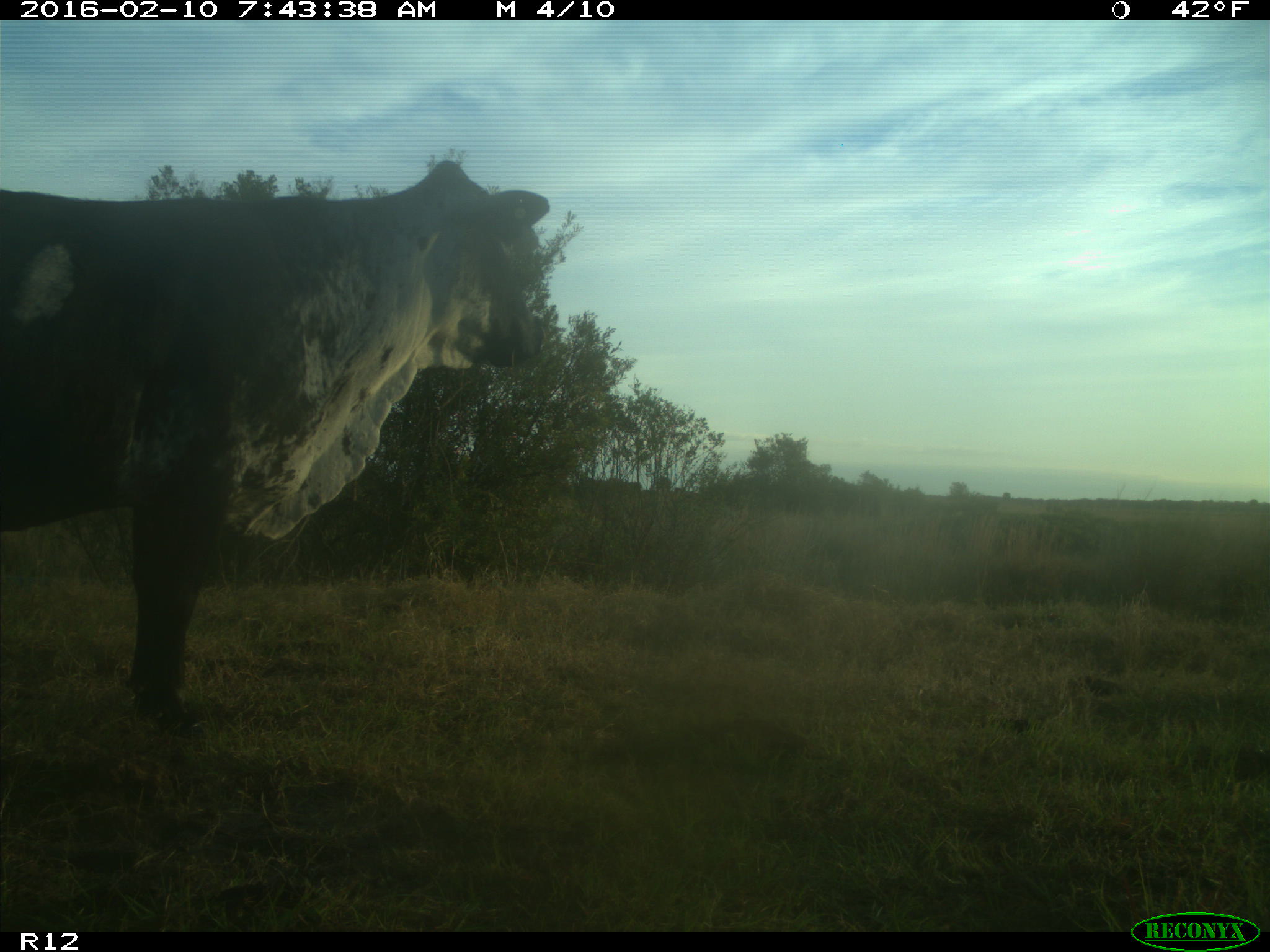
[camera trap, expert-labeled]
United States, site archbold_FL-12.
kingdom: Animalia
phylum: Chordata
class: Mammalia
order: Artiodactyla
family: Bovidae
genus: Bos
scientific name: Bos taurus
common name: domestic cow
Bos taurus (domestic cow).